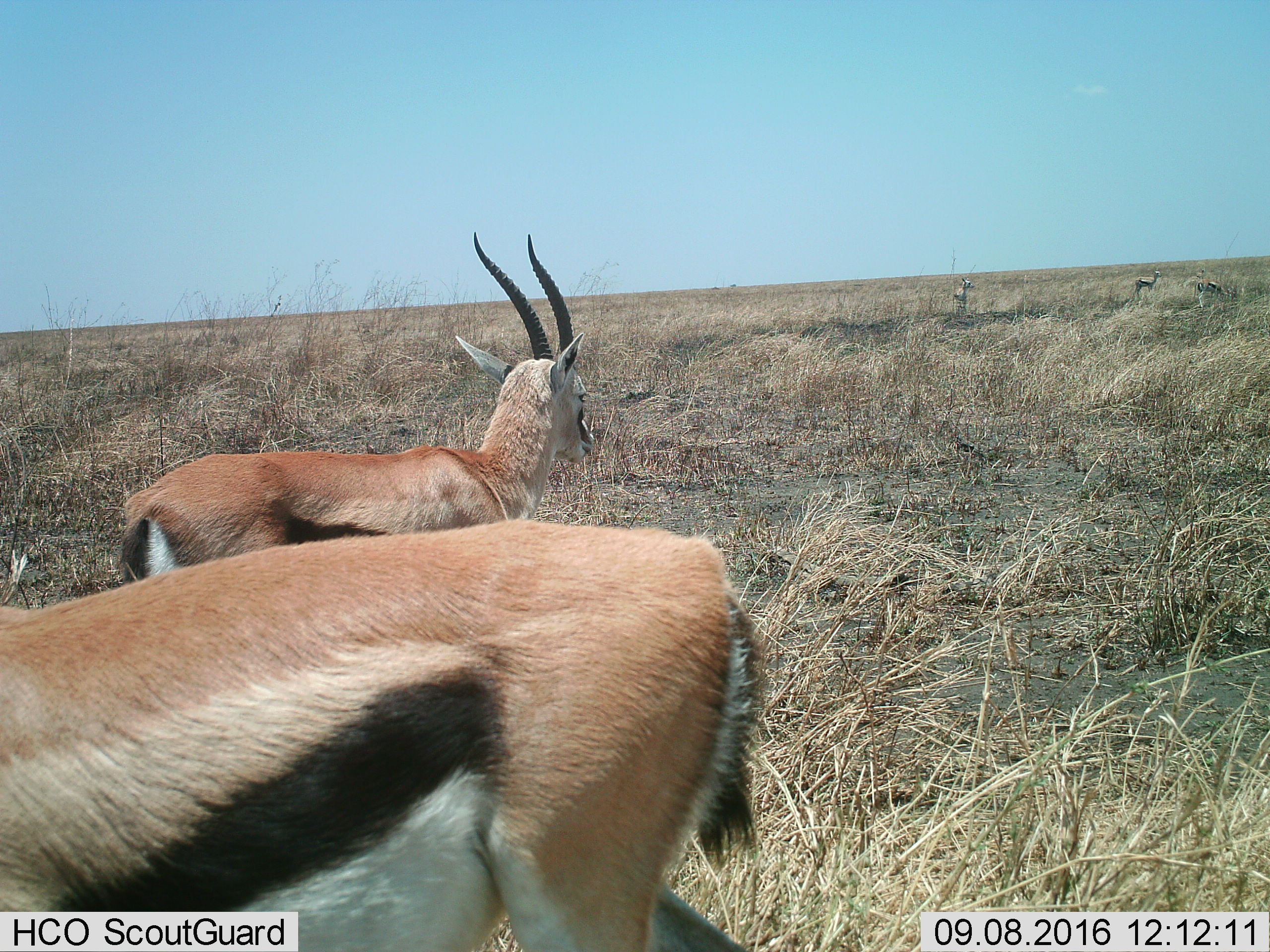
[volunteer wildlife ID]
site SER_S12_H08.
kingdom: Animalia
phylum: Chordata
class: Mammalia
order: Artiodactyla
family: Bovidae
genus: Eudorcas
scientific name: Eudorcas thomsonii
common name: thomson's gazelle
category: gazellethomsons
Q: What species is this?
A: Gazellethomsons (thomson's gazelle) (Eudorcas thomsonii).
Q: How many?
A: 6.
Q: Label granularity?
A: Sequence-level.